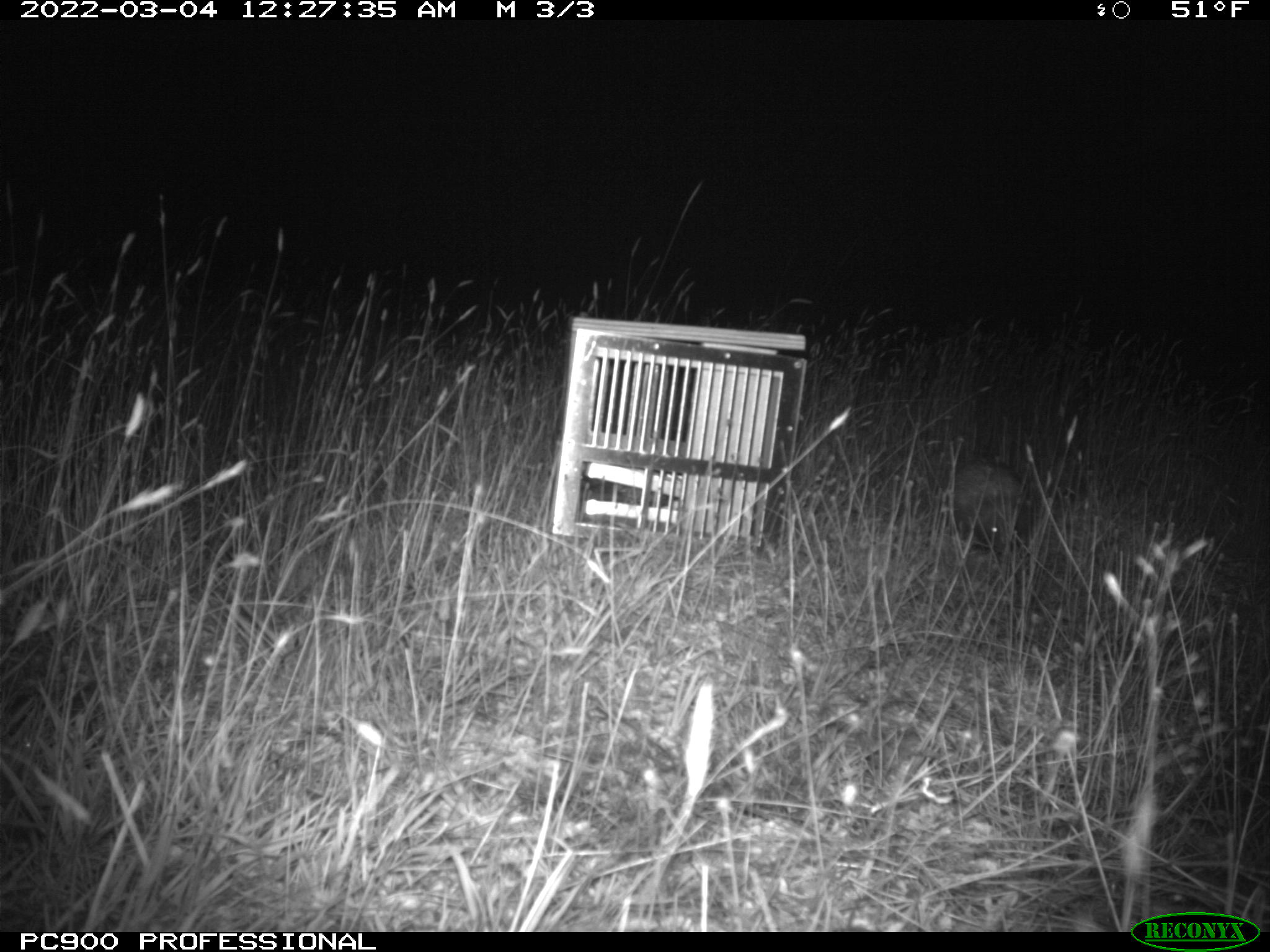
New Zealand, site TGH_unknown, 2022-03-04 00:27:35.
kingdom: Animalia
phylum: Chordata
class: Mammalia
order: Eulipotyphla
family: Erinaceidae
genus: Erinaceus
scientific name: Erinaceus europaeus europaeus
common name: european hedgehog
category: hedgehog